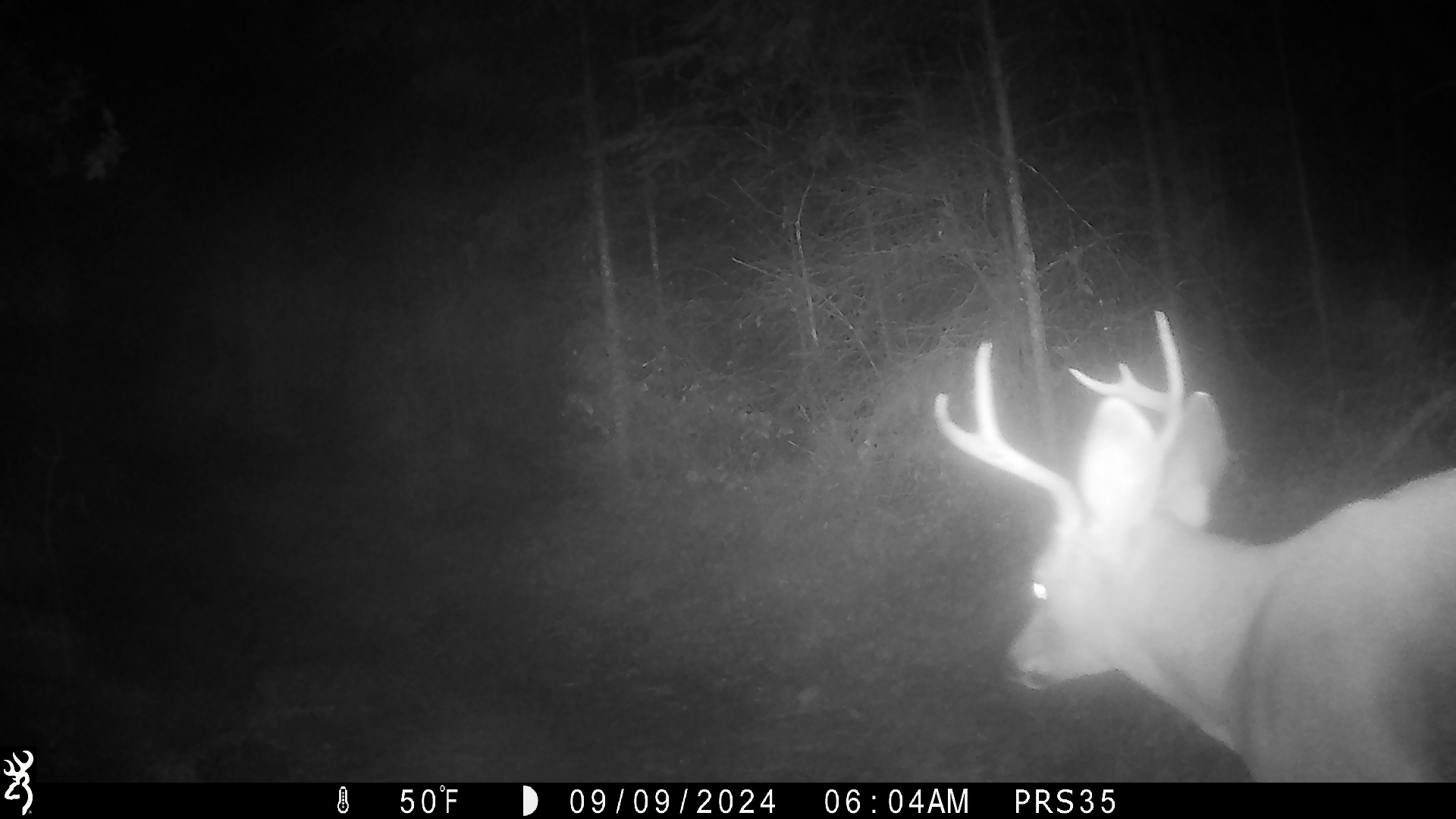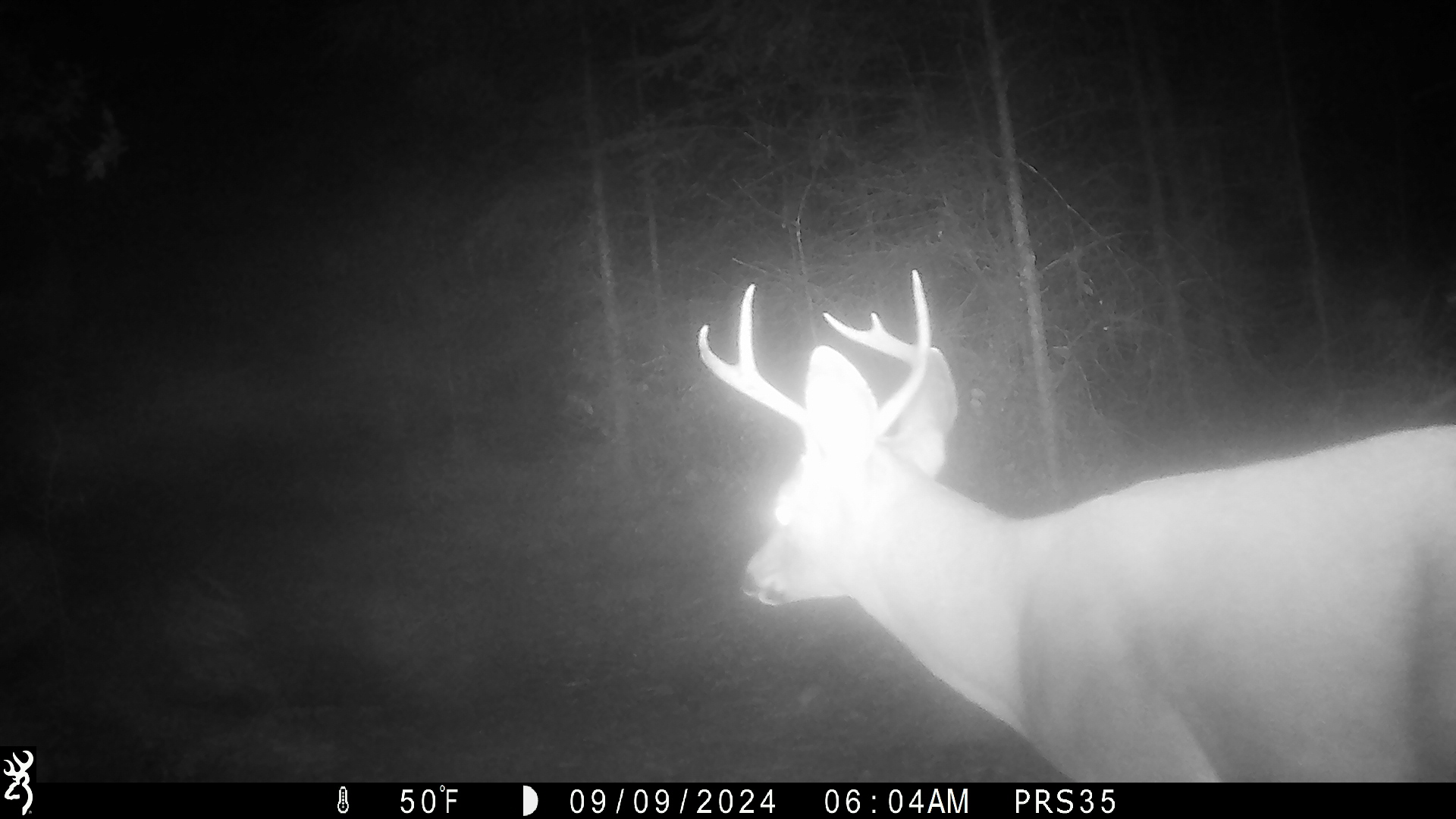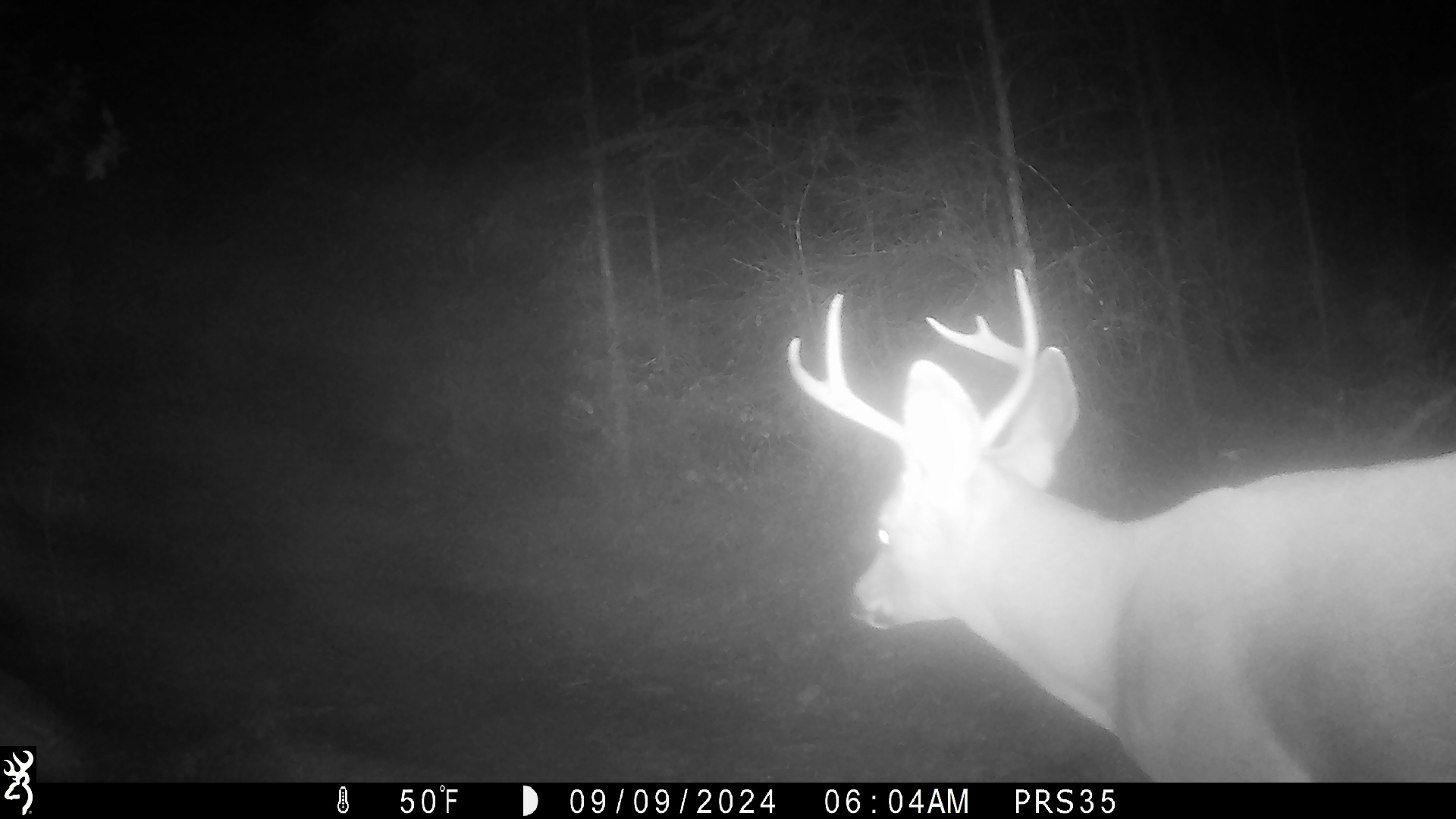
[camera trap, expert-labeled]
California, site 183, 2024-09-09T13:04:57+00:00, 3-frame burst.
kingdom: Animalia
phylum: Chordata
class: Mammalia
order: Artiodactyla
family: Cervidae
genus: Odocoileus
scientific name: Odocoileus hemionus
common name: mule deer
Mule deer (Odocoileus hemionus).